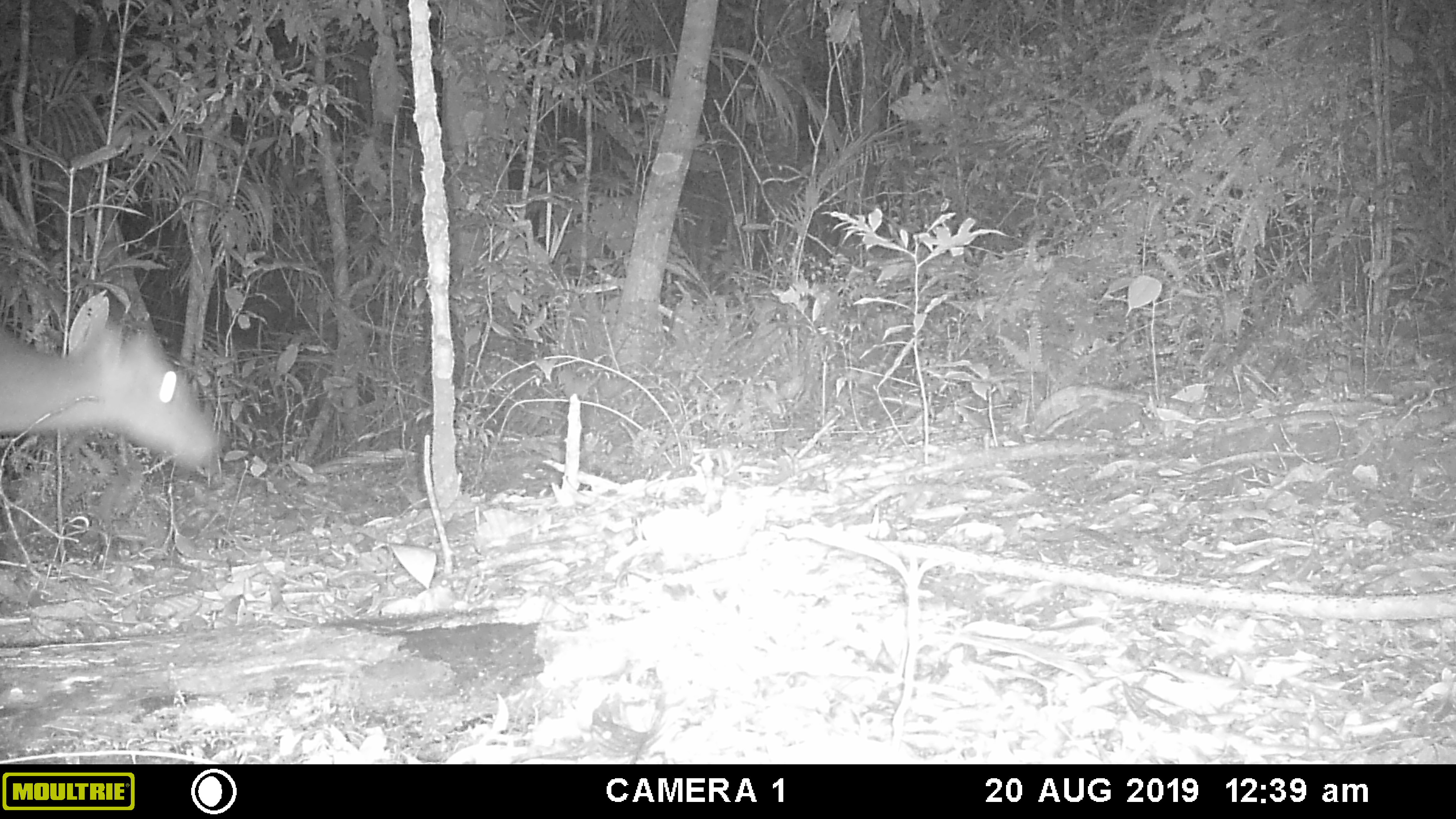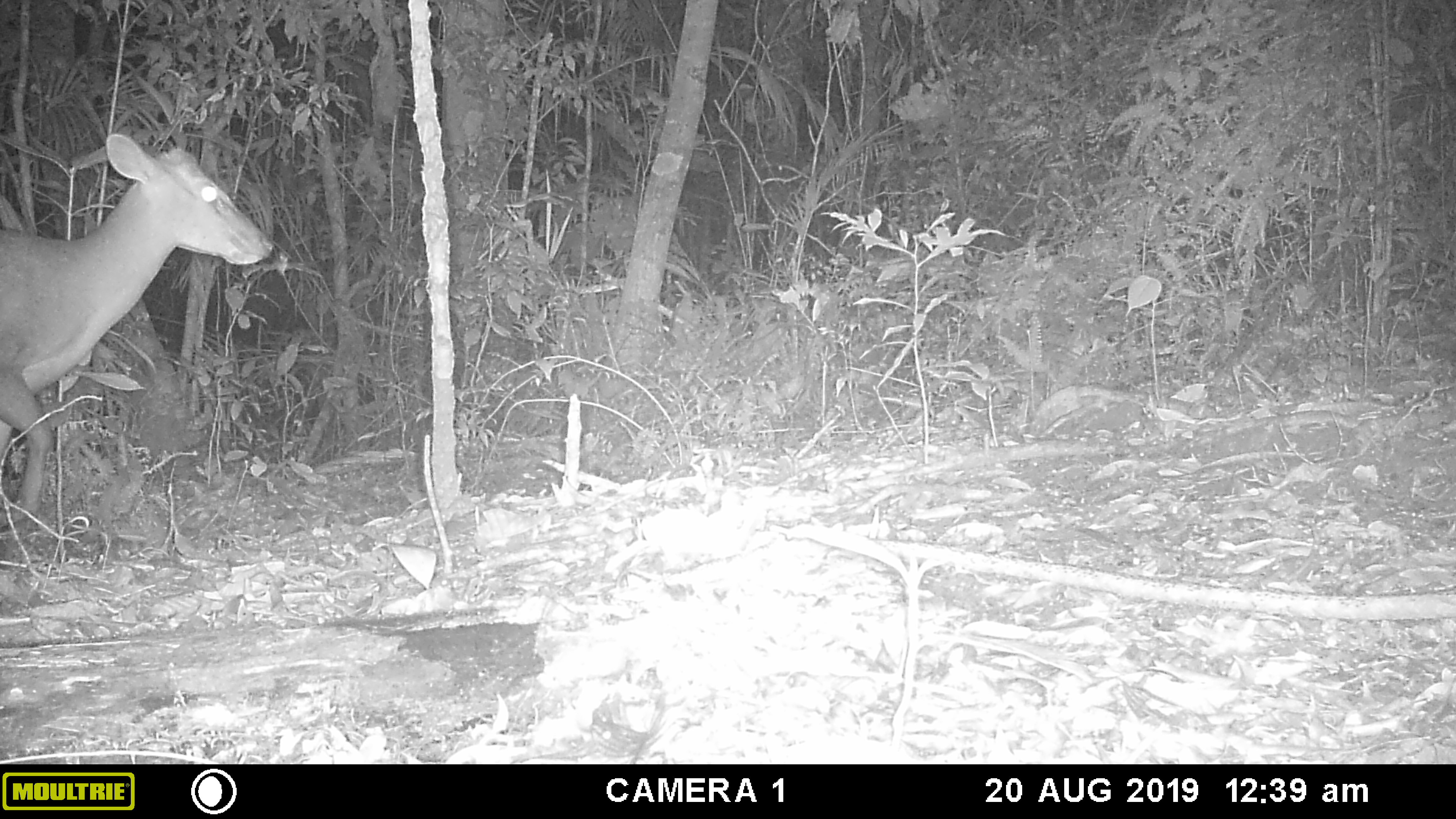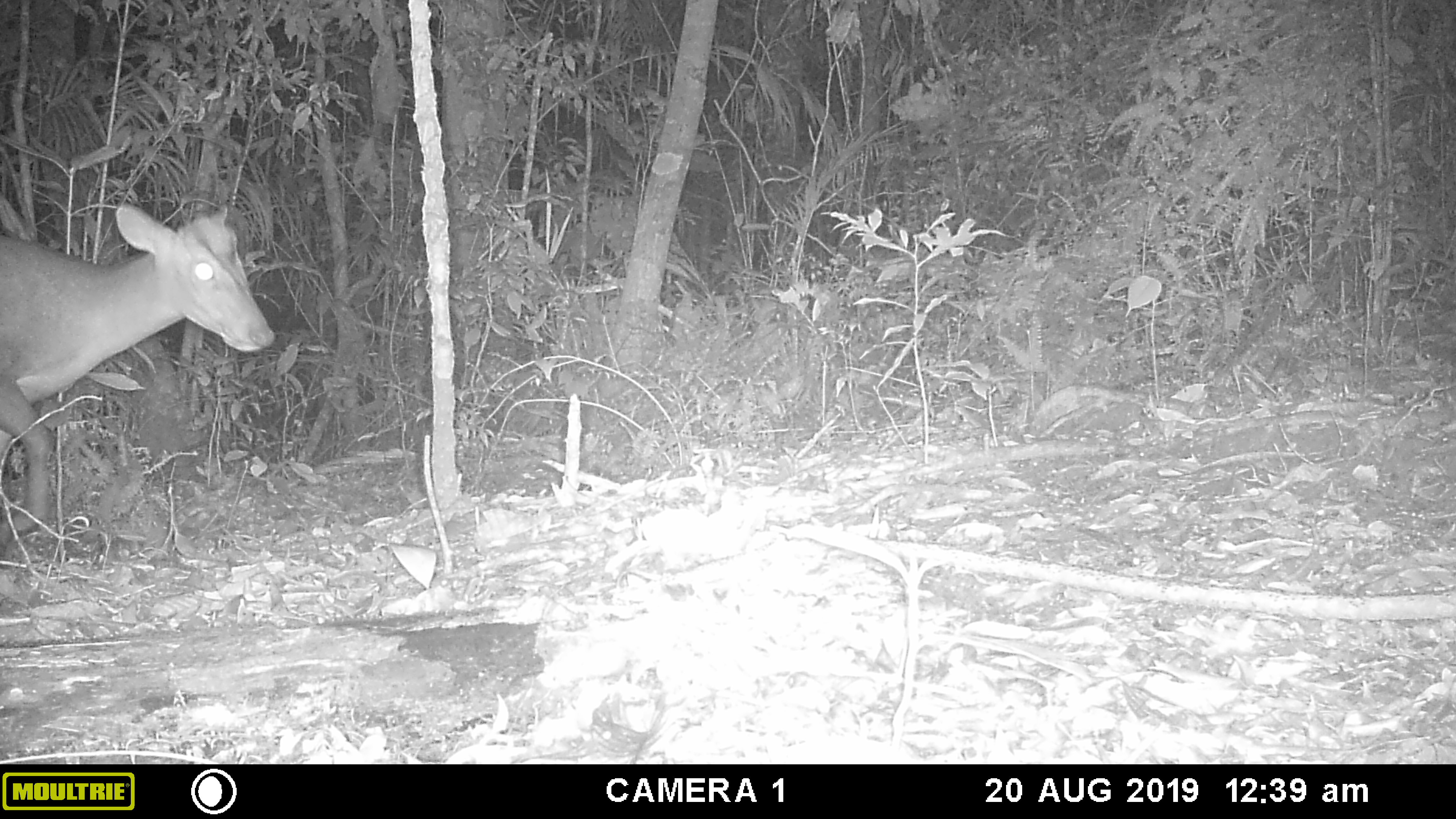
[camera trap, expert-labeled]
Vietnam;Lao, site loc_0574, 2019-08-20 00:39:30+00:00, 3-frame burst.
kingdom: Animalia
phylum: Chordata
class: Mammalia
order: Artiodactyla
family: Cervidae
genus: Muntiacus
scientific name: Muntiacus rooseveltorum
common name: roosevelt's muntjac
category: roosevelts muntjac group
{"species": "roosevelts muntjac group (roosevelt's muntjac) (Muntiacus rooseveltorum)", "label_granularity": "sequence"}